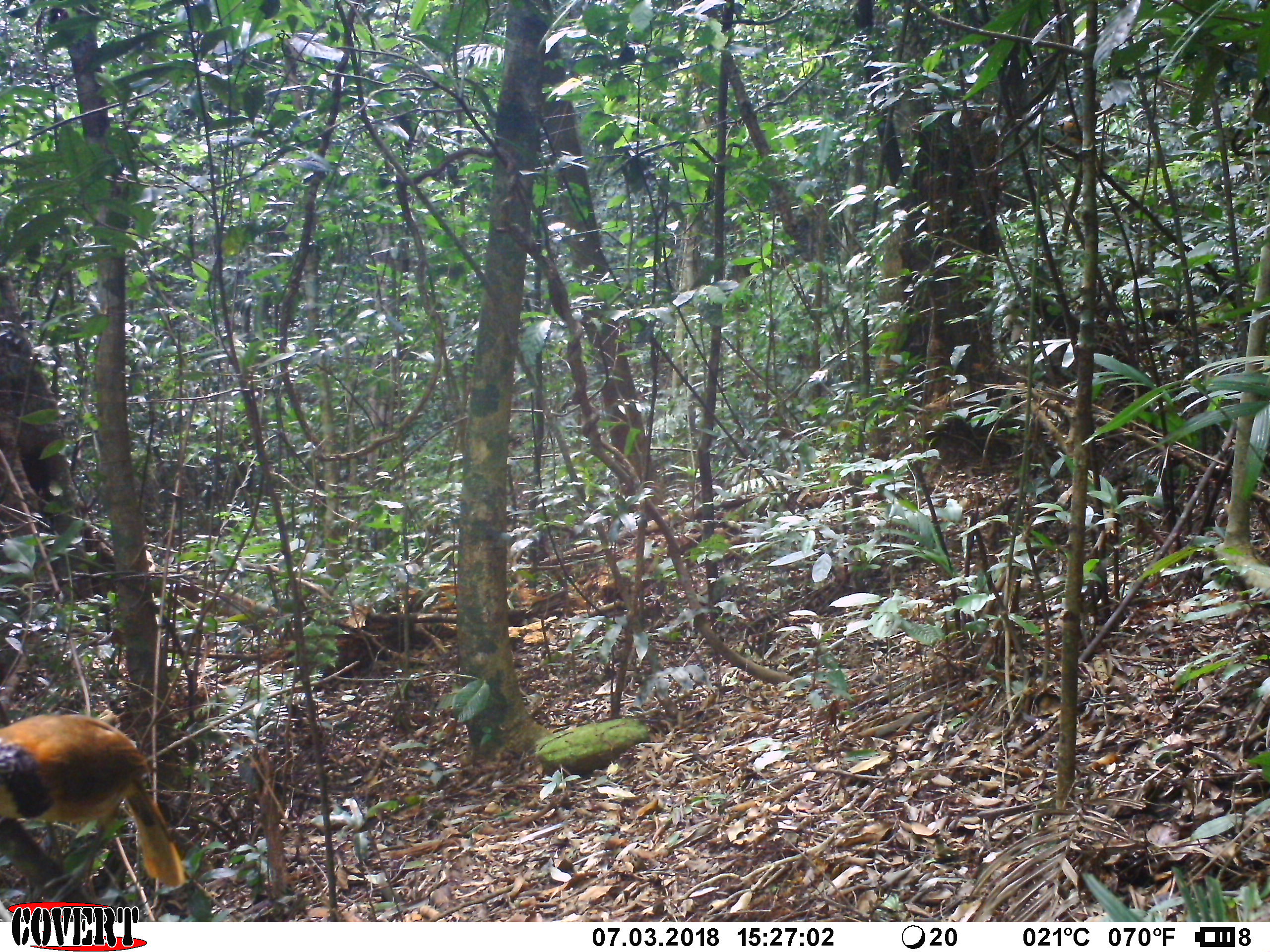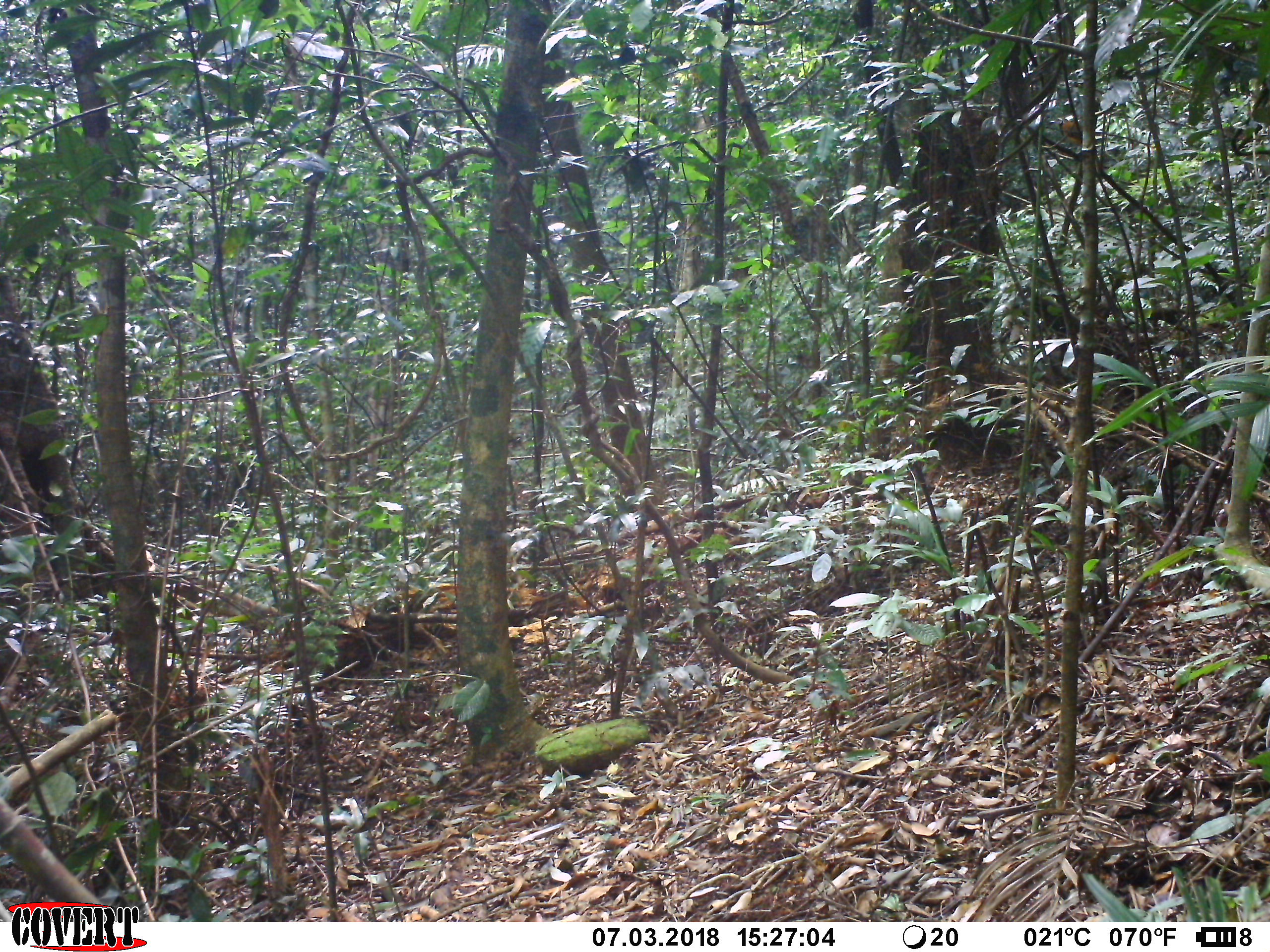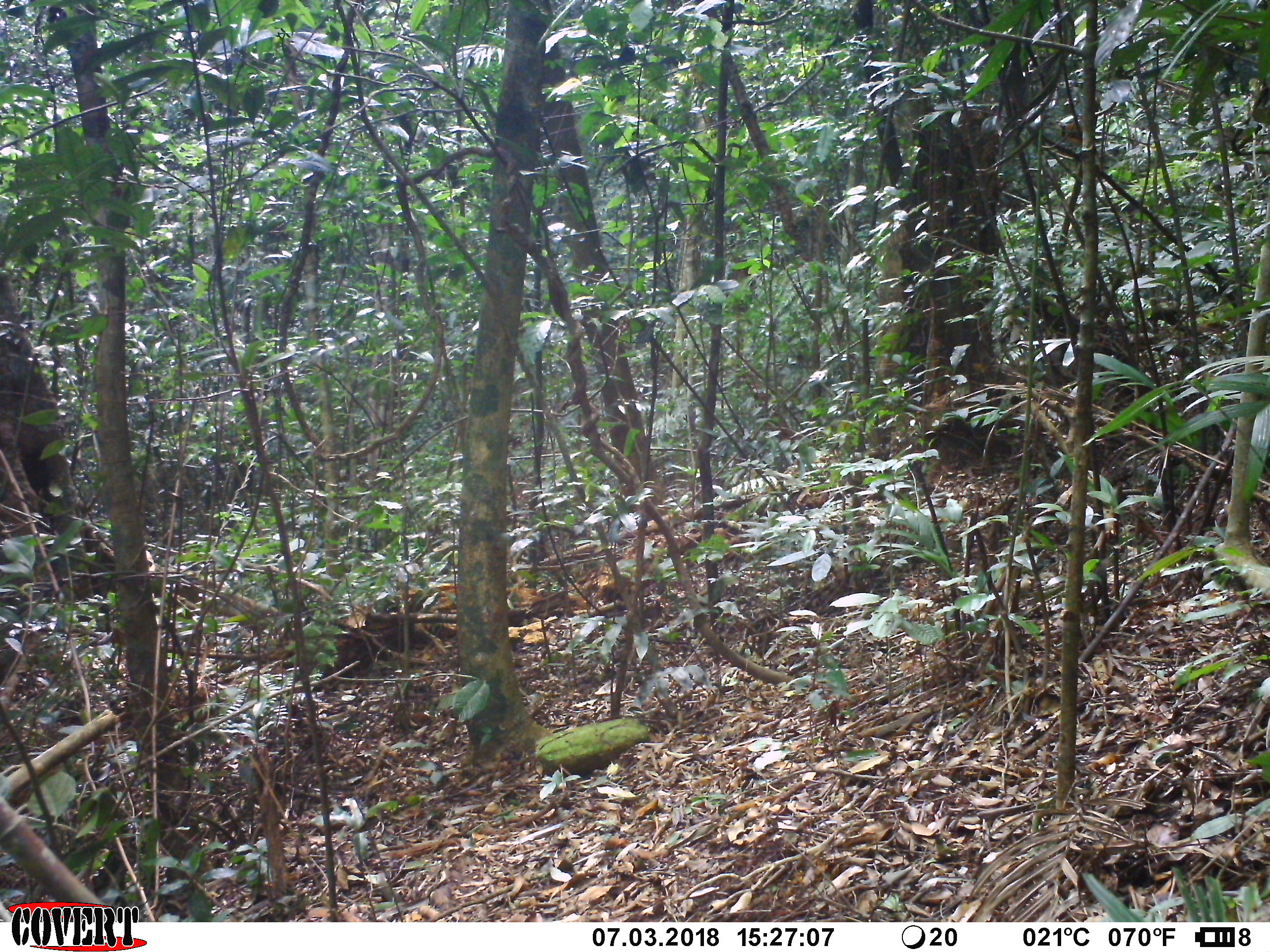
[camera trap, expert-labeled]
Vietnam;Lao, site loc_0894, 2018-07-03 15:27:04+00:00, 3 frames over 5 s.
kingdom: Animalia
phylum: Chordata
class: Aves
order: Passeriformes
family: Leiothrichidae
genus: Pterorhinus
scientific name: Pterorhinus pectoralis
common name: necklaced laughingthrush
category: necklaced laughingthrush sp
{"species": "necklaced laughingthrush sp (necklaced laughingthrush) (Pterorhinus pectoralis)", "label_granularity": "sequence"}